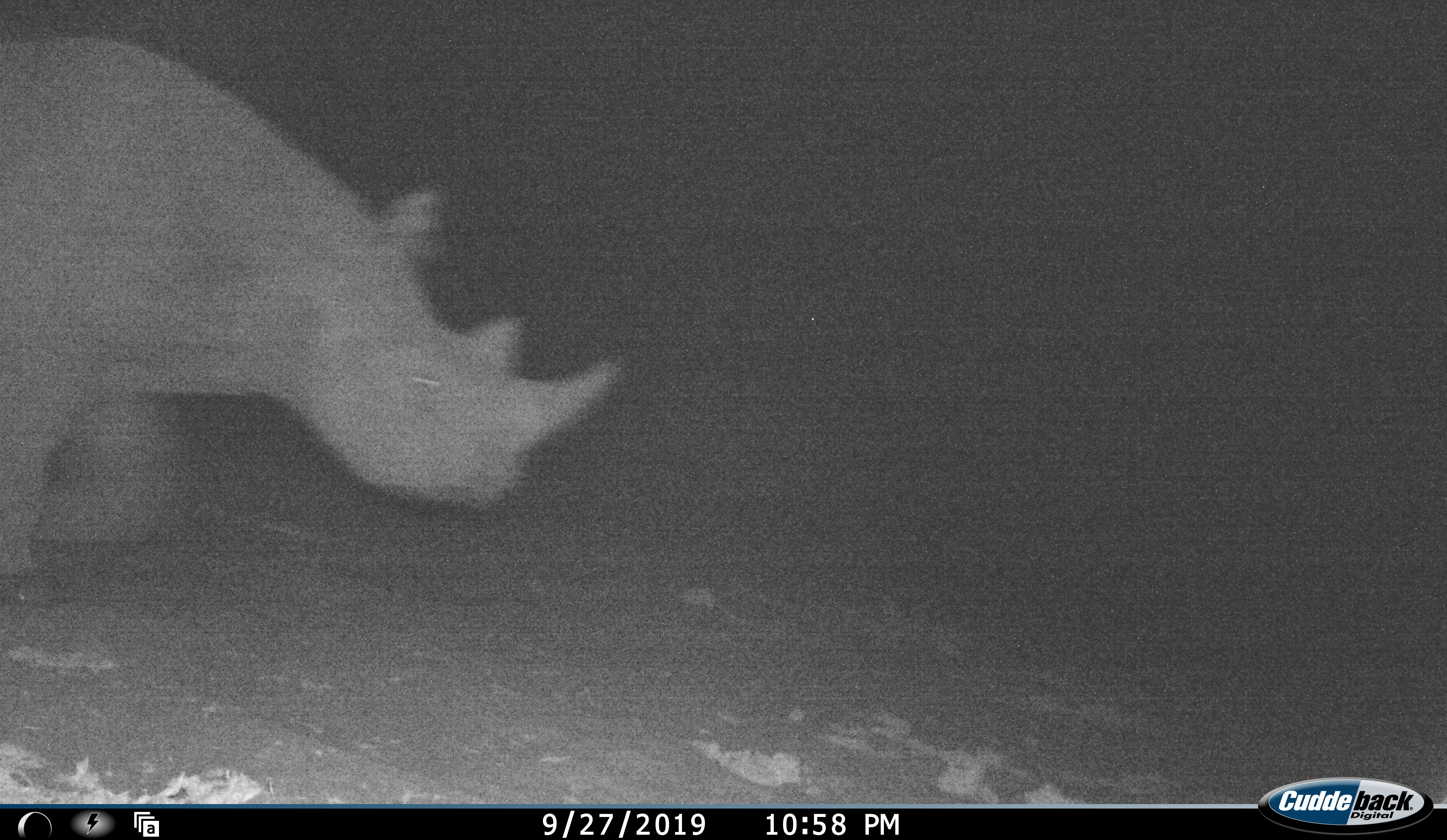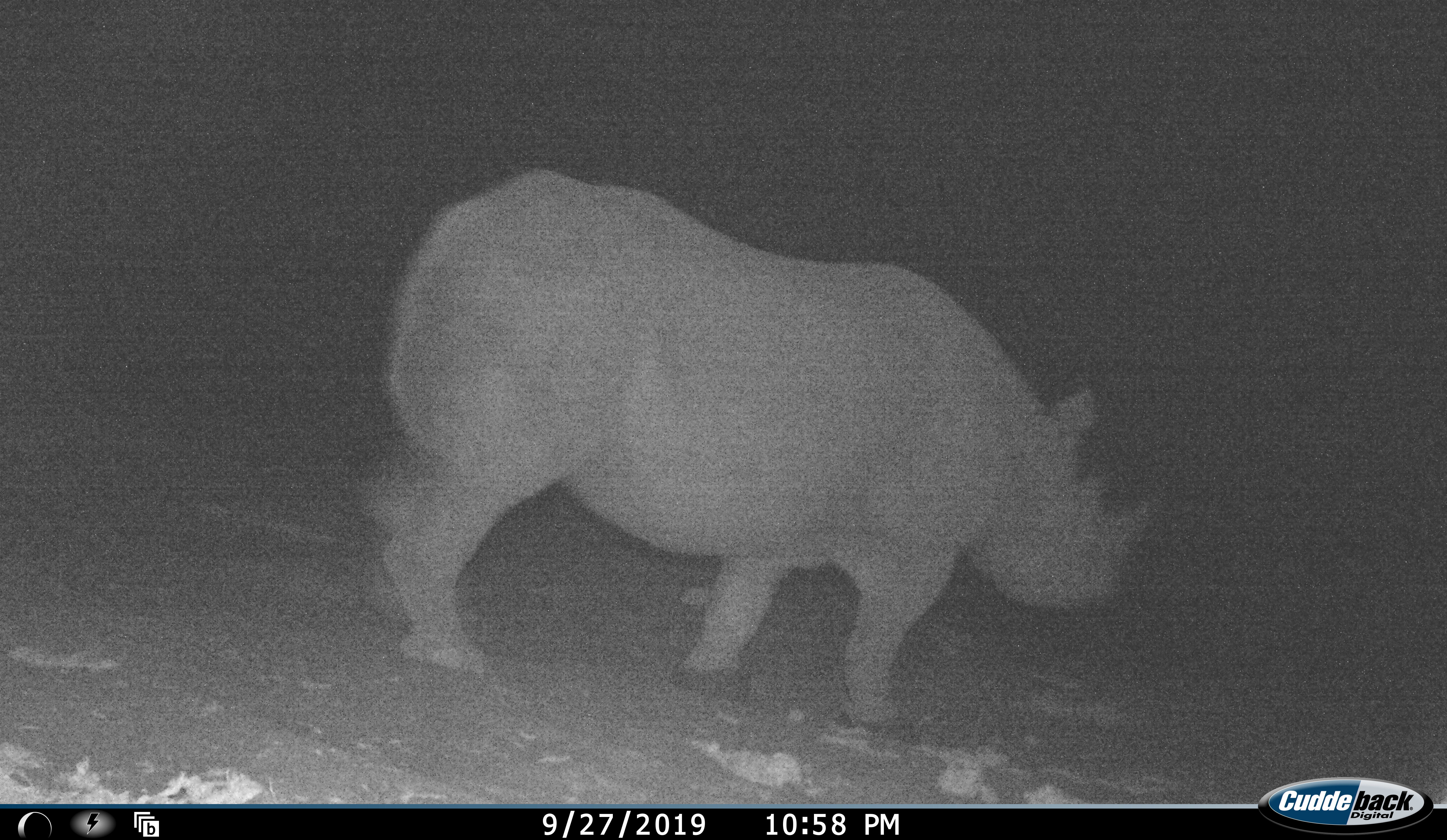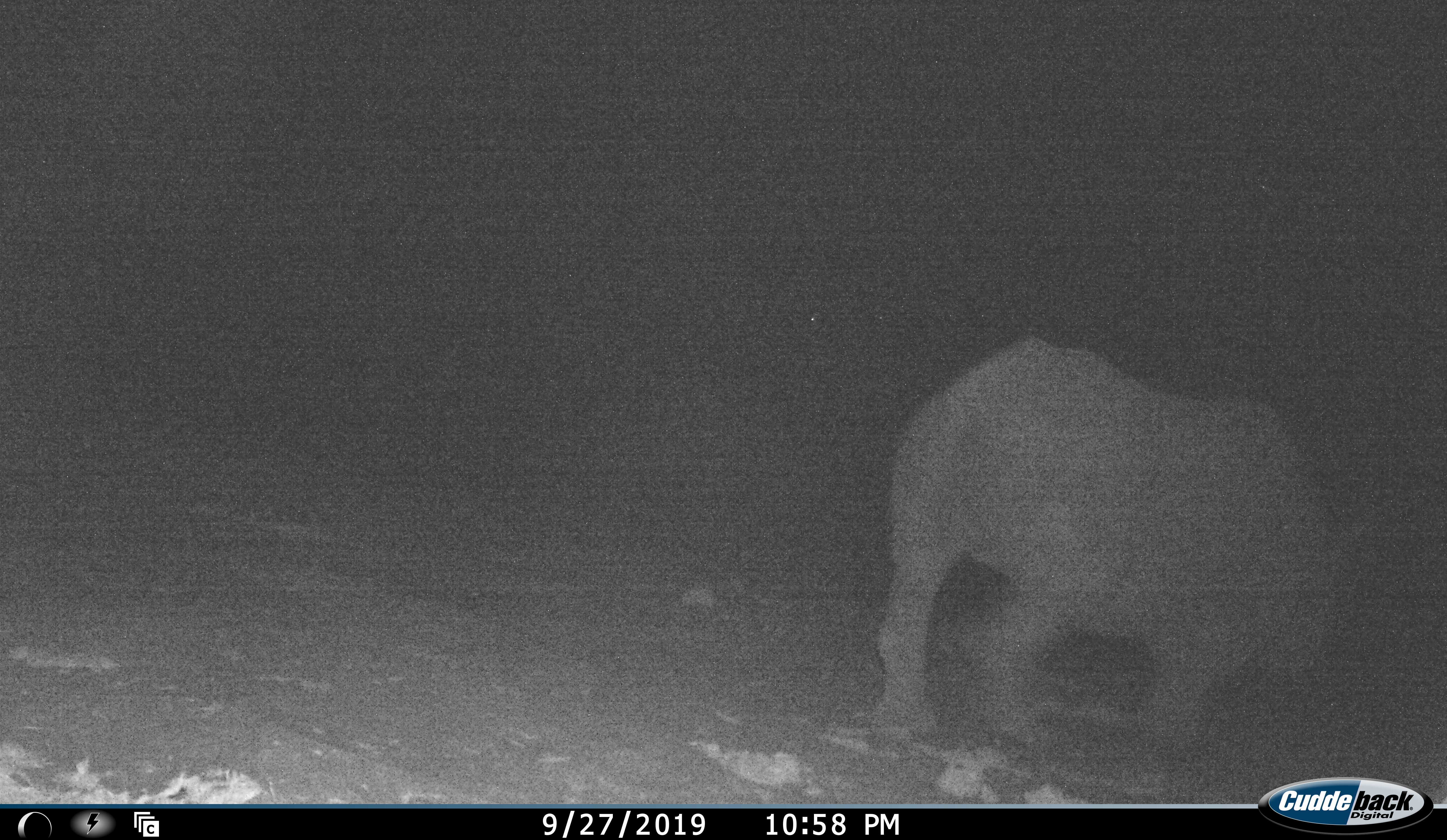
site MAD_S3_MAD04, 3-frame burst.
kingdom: Animalia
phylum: Chordata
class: Mammalia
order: Perissodactyla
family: Rhinocerotidae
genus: Ceratotherium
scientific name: Ceratotherium simum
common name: white rhinoceros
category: rhinoceroswhite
Rhinoceroswhite (white rhinoceros) (Ceratotherium simum), count 1. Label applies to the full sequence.